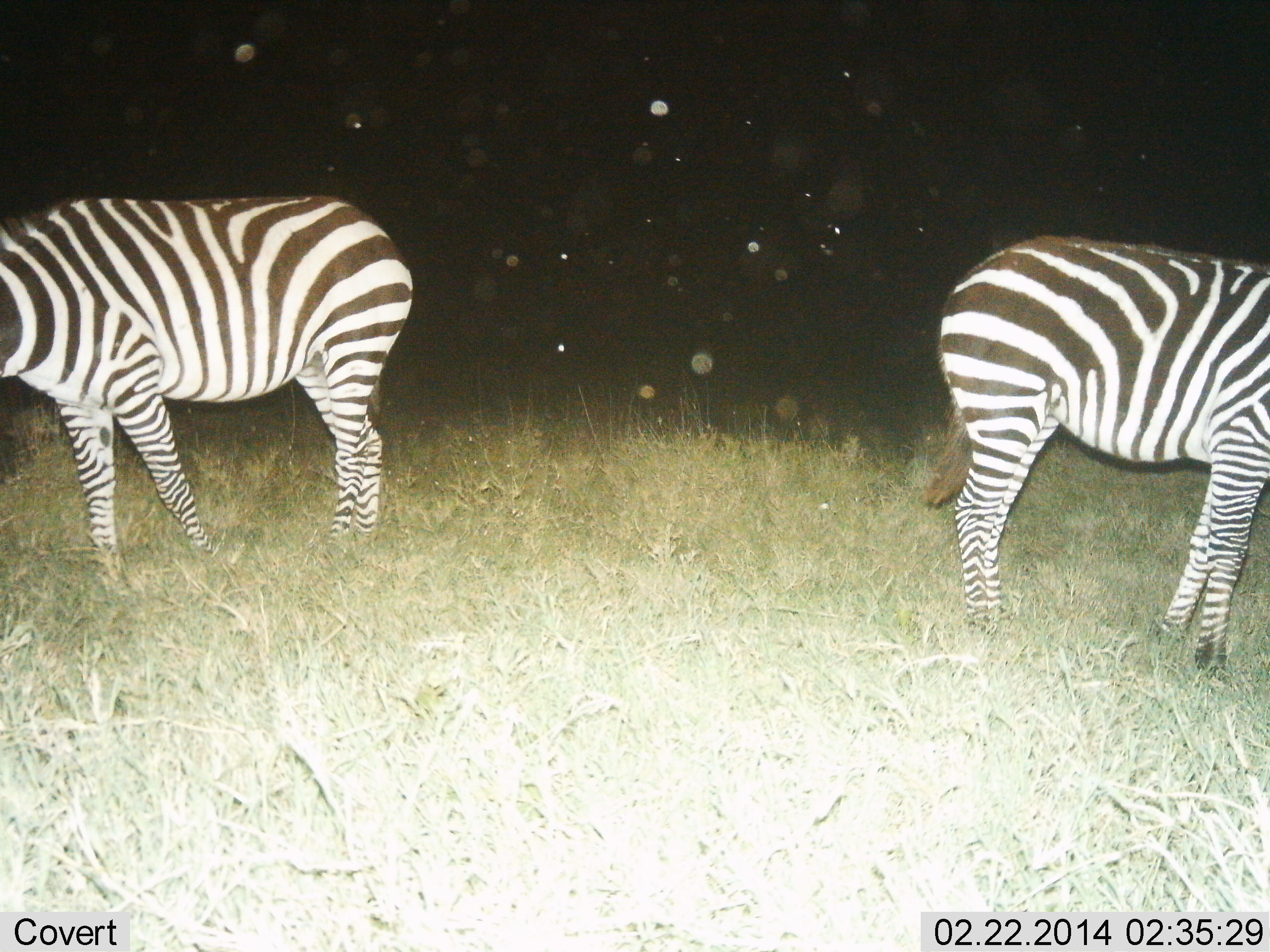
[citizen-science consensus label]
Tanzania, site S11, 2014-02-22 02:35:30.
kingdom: Animalia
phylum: Chordata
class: Mammalia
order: Perissodactyla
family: Equidae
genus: Equus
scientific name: Equus quagga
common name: plains zebra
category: zebra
Zebra (plains zebra) (Equus quagga), count 2. Behavior (volunteer vote fractions): standing 90%, resting 10%, moving 10%, interacting 0%. Young present (vote fraction): 0%. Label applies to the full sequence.